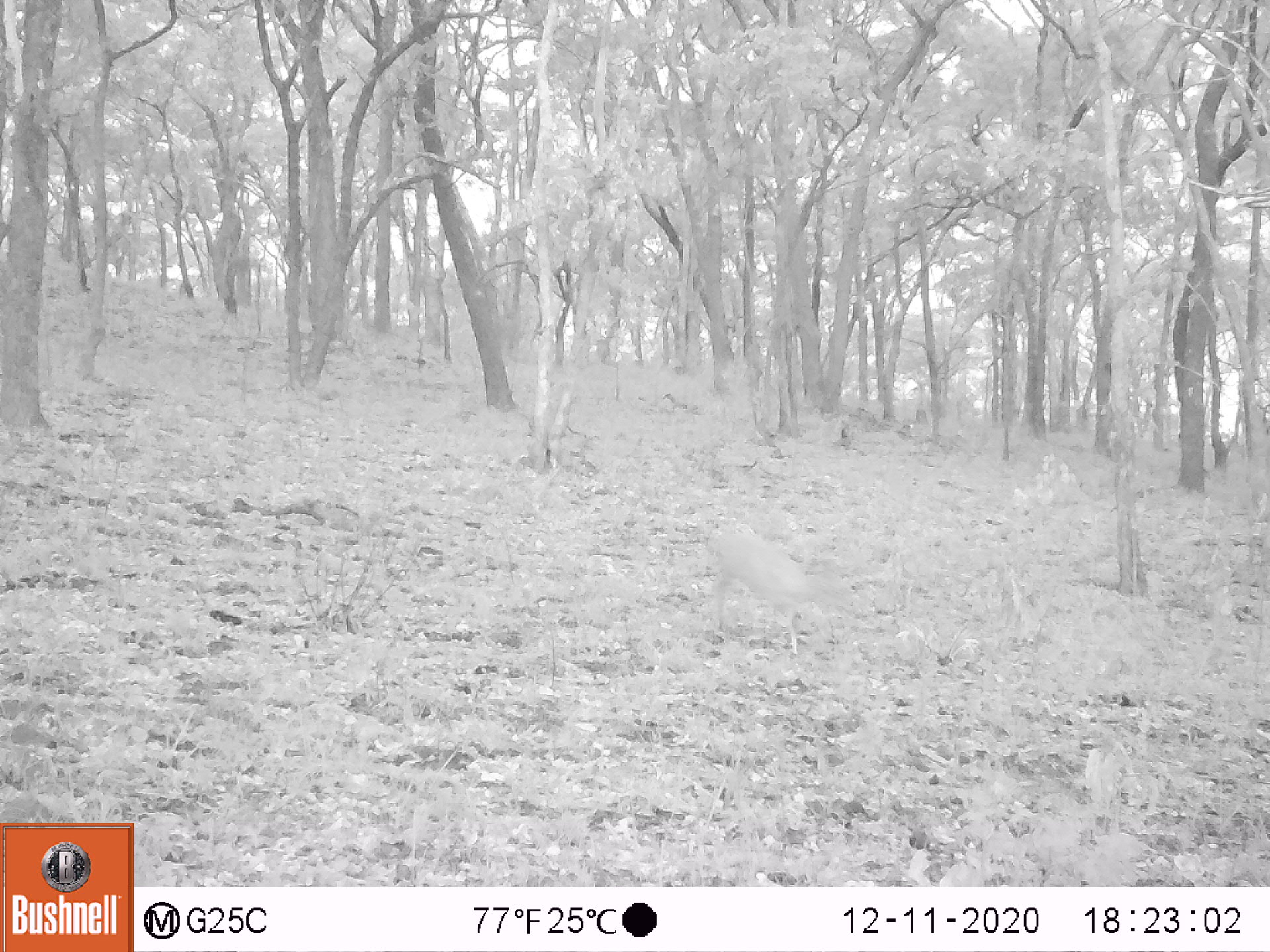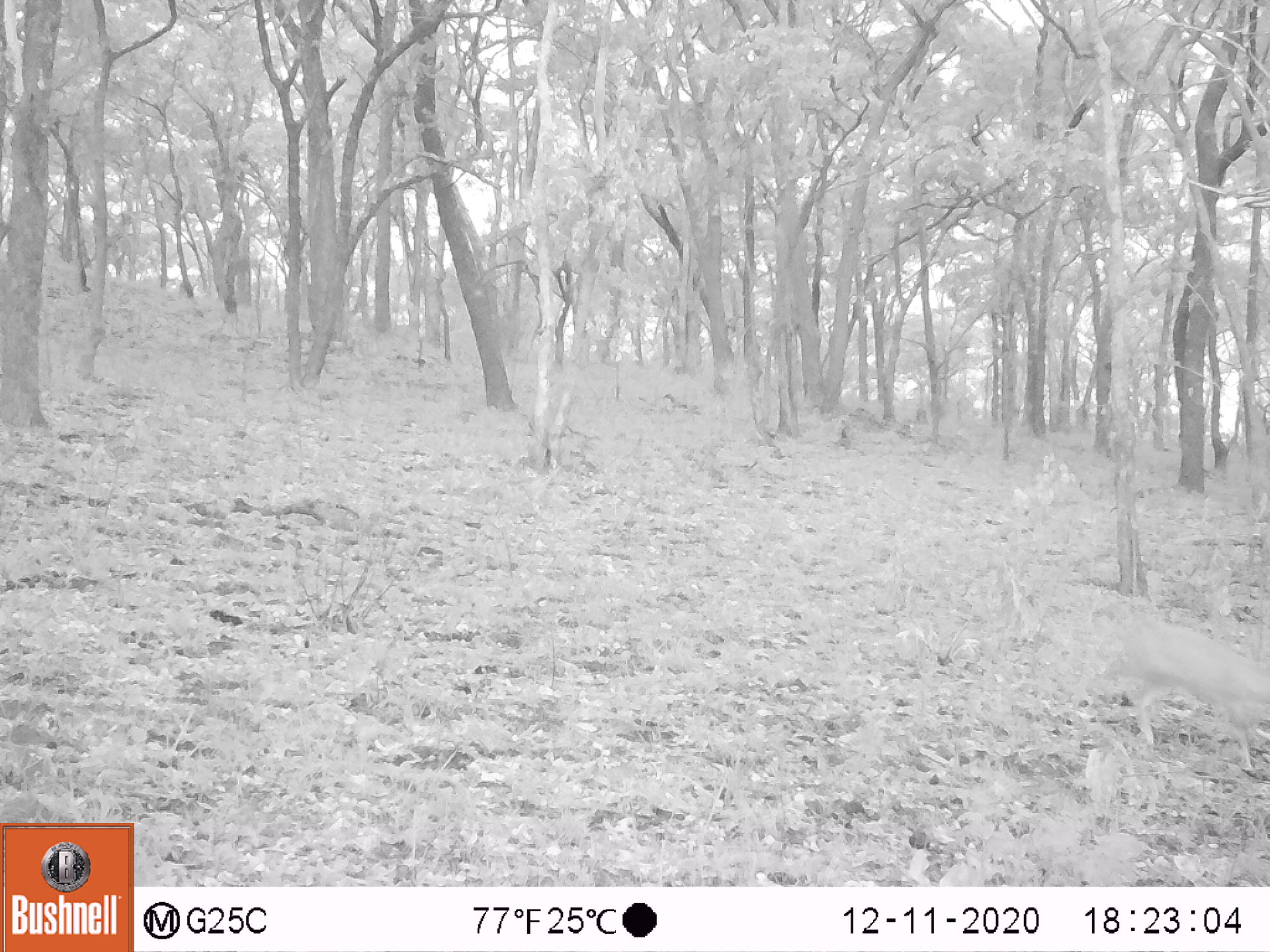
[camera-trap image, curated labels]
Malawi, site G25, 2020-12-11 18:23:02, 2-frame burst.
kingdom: Animalia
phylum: Chordata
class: Mammalia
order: Artiodactyla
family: Bovidae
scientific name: Antilopinae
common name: small antelope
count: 1